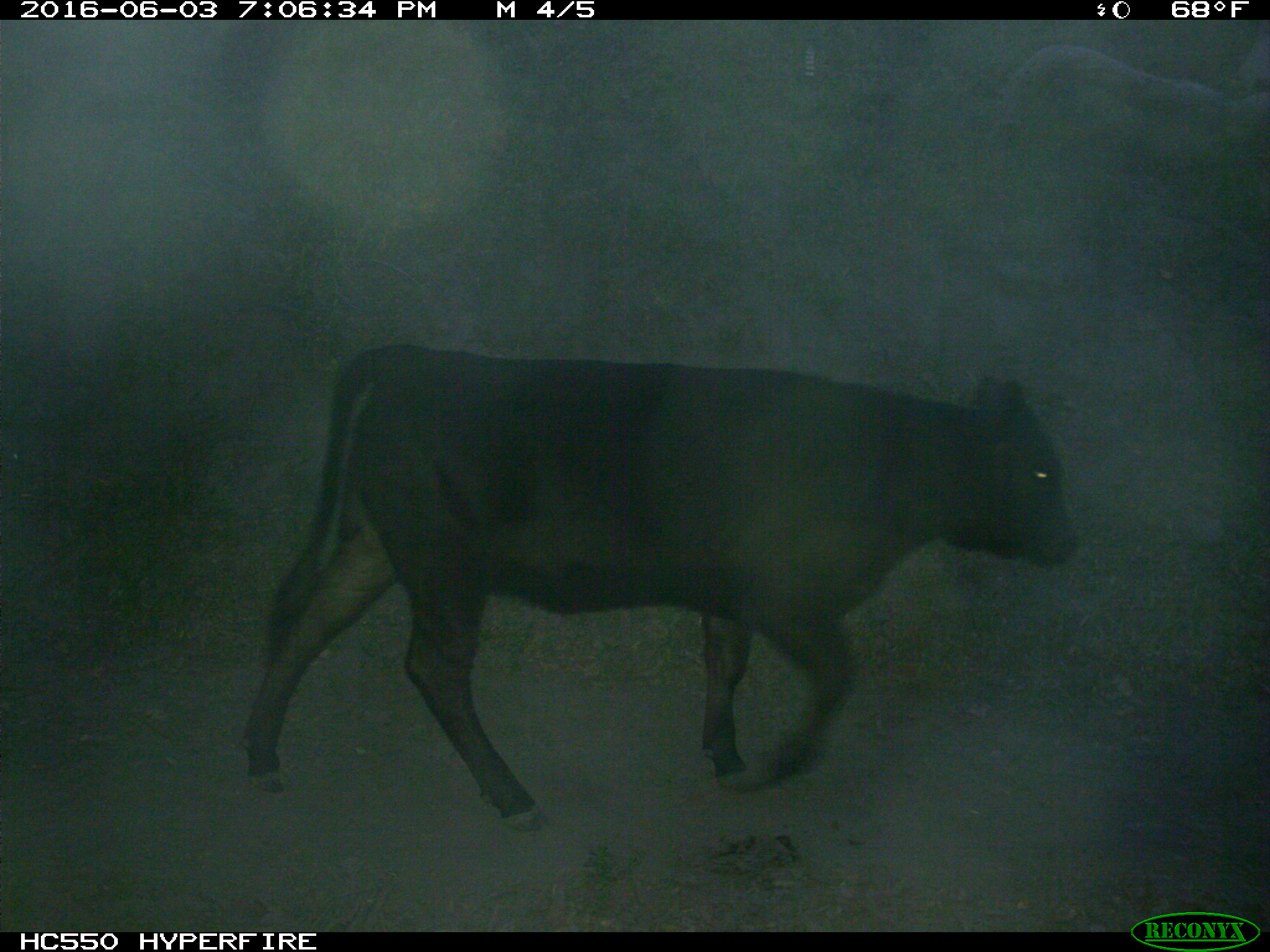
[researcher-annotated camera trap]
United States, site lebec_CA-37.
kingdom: Animalia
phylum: Chordata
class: Mammalia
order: Artiodactyla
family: Bovidae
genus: Bos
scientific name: Bos taurus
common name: domestic cow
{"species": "Bos taurus (domestic cow)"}